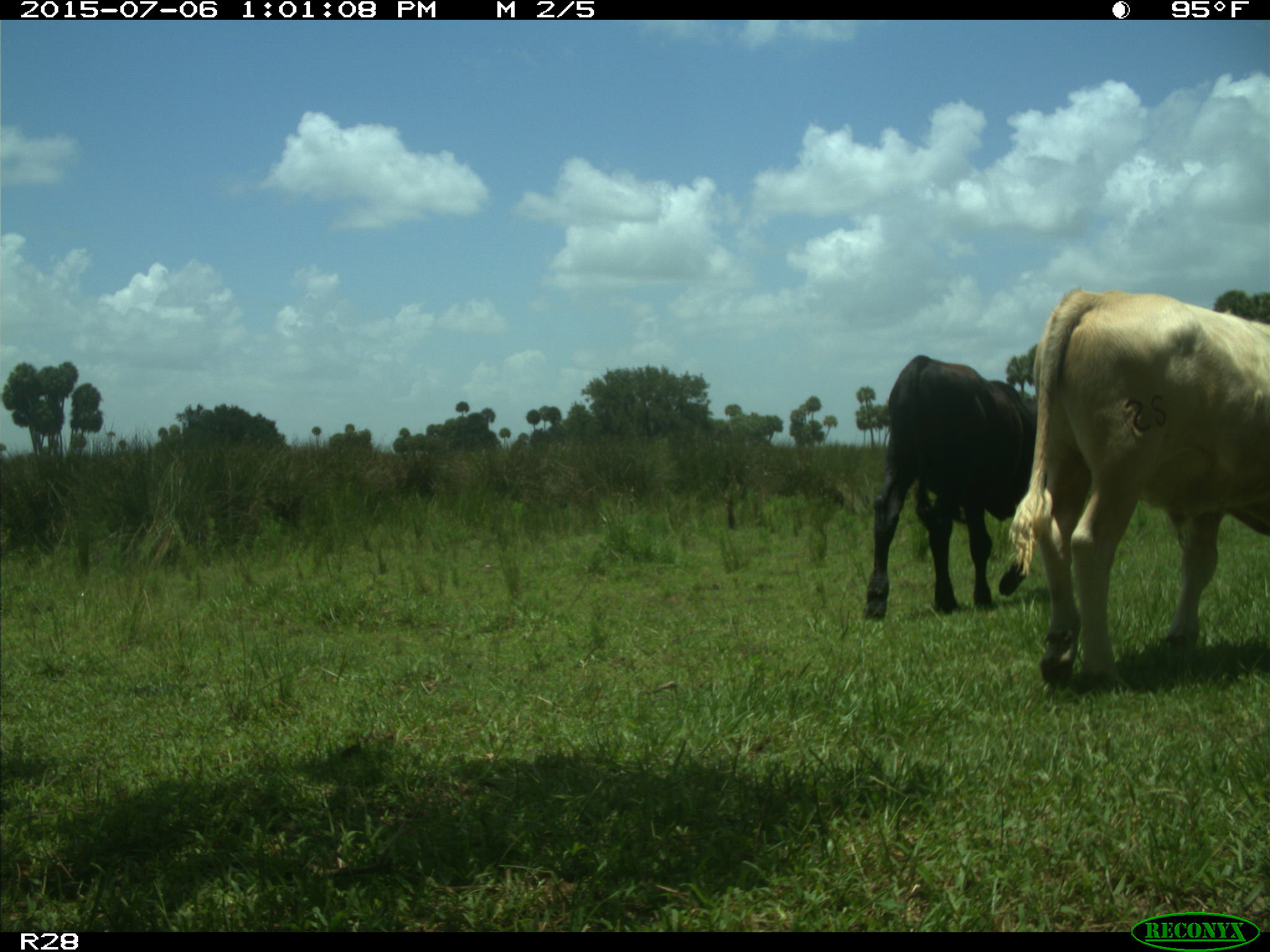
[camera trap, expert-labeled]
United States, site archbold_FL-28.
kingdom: Animalia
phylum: Chordata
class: Mammalia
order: Artiodactyla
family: Bovidae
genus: Bos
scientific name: Bos taurus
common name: domestic cow